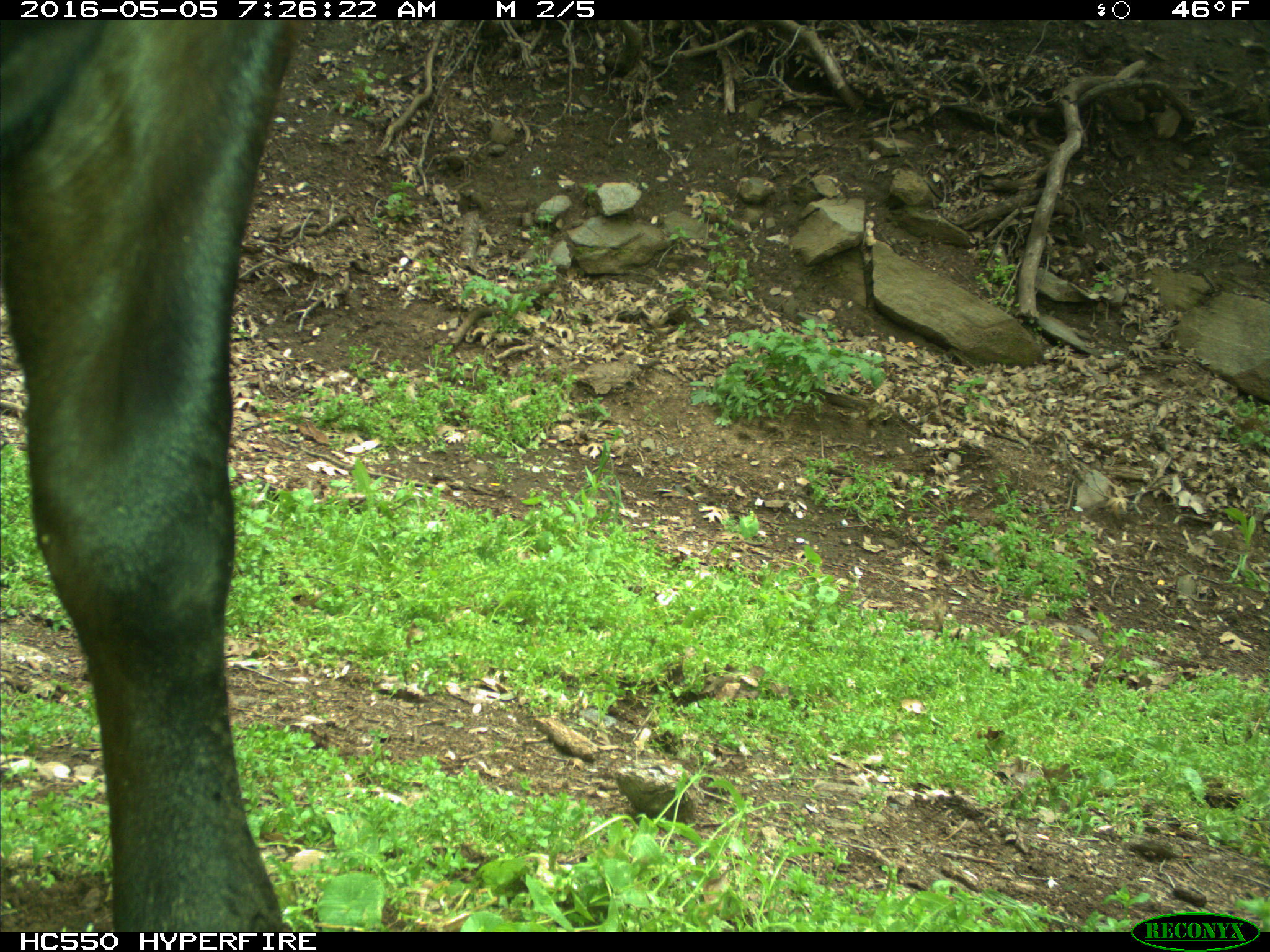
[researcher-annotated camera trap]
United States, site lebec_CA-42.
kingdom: Animalia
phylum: Chordata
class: Mammalia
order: Artiodactyla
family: Bovidae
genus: Bos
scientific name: Bos taurus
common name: domestic cow